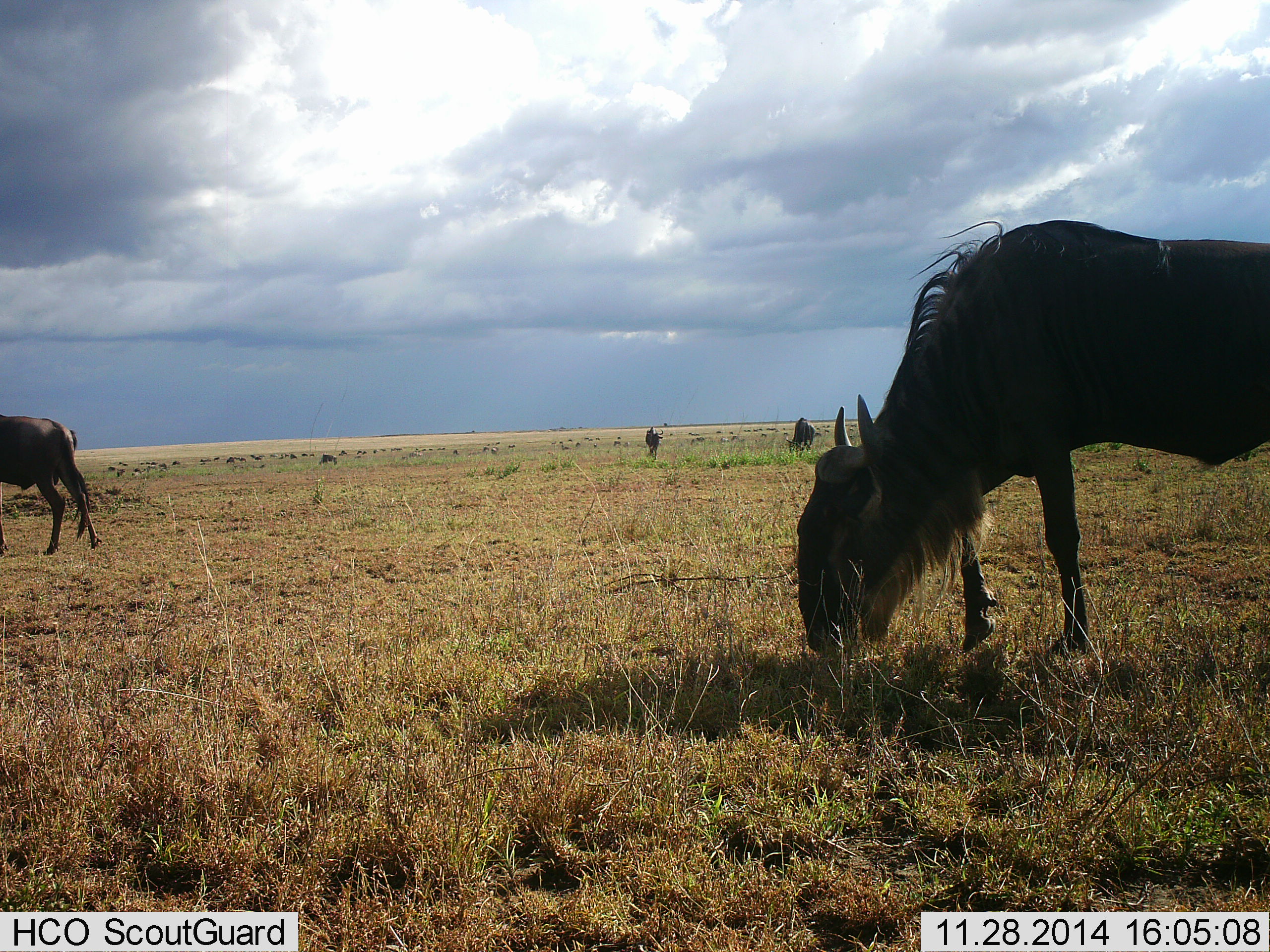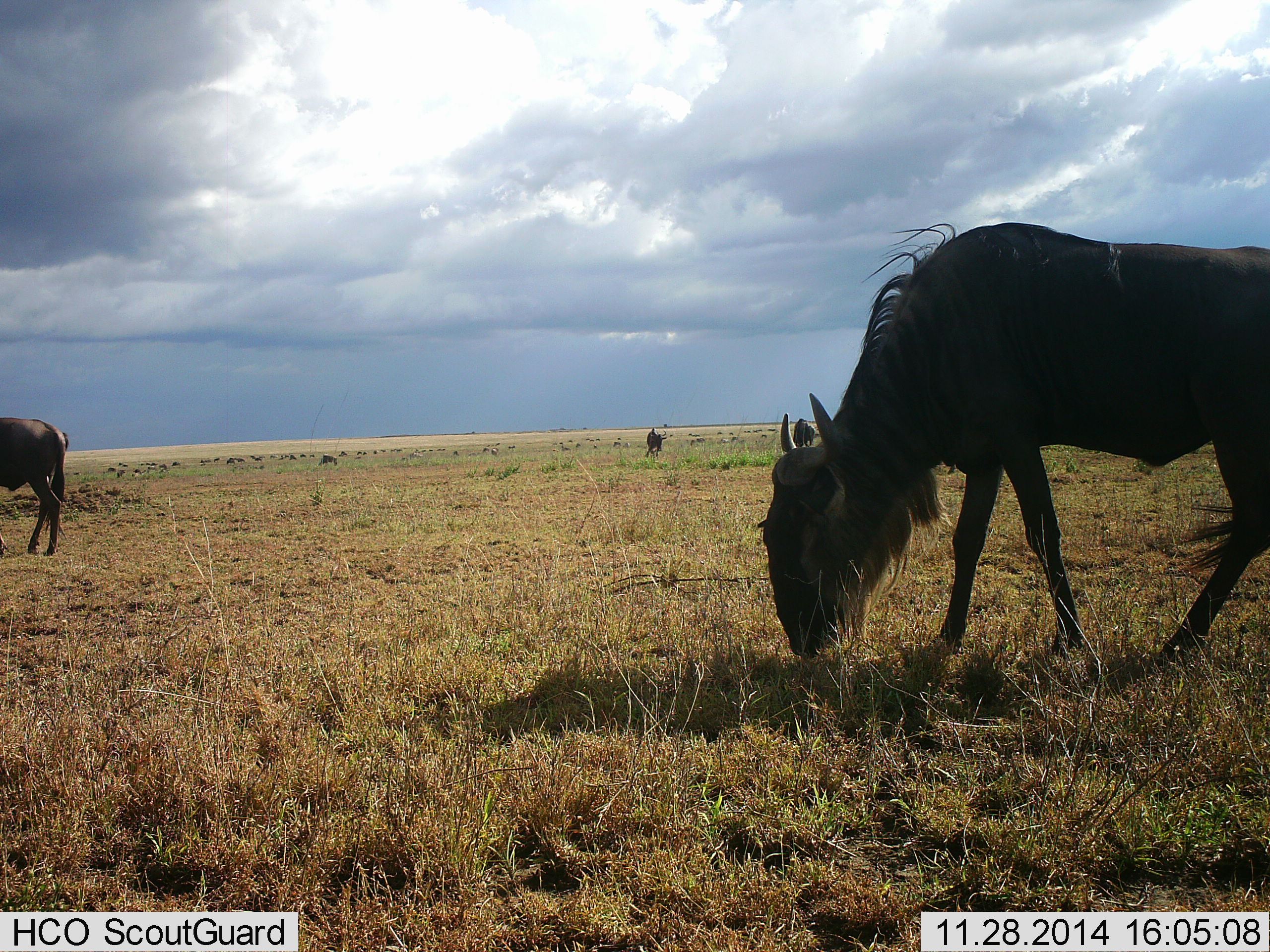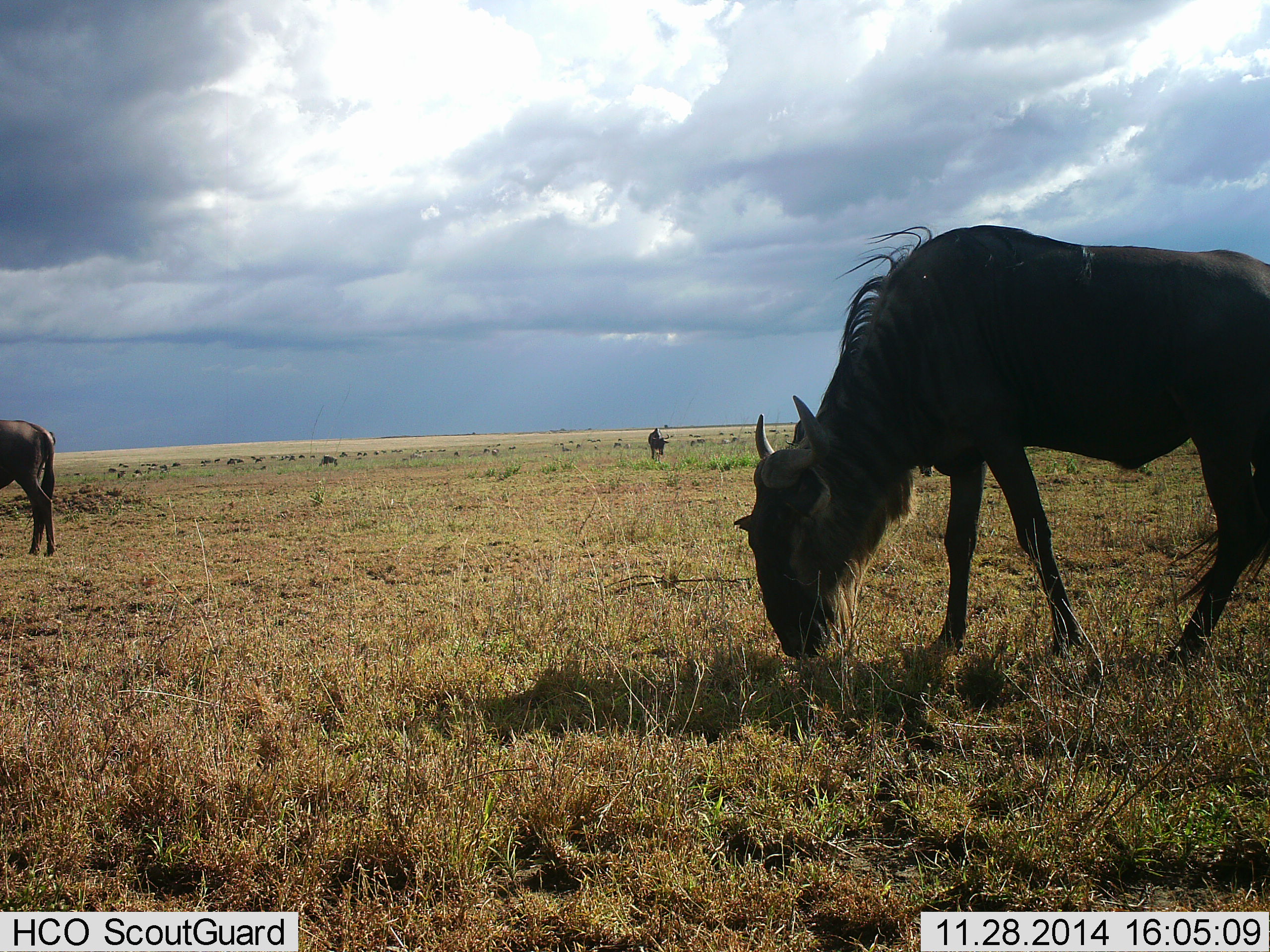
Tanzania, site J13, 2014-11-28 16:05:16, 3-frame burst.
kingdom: Animalia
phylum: Chordata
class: Mammalia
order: Artiodactyla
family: Bovidae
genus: Connochaetes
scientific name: Connochaetes taurinus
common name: blue wildebeest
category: wildebeest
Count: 4.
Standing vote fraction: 30%.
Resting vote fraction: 0%.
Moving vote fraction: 40%.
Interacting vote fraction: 0%.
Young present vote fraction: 0%.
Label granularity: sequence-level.